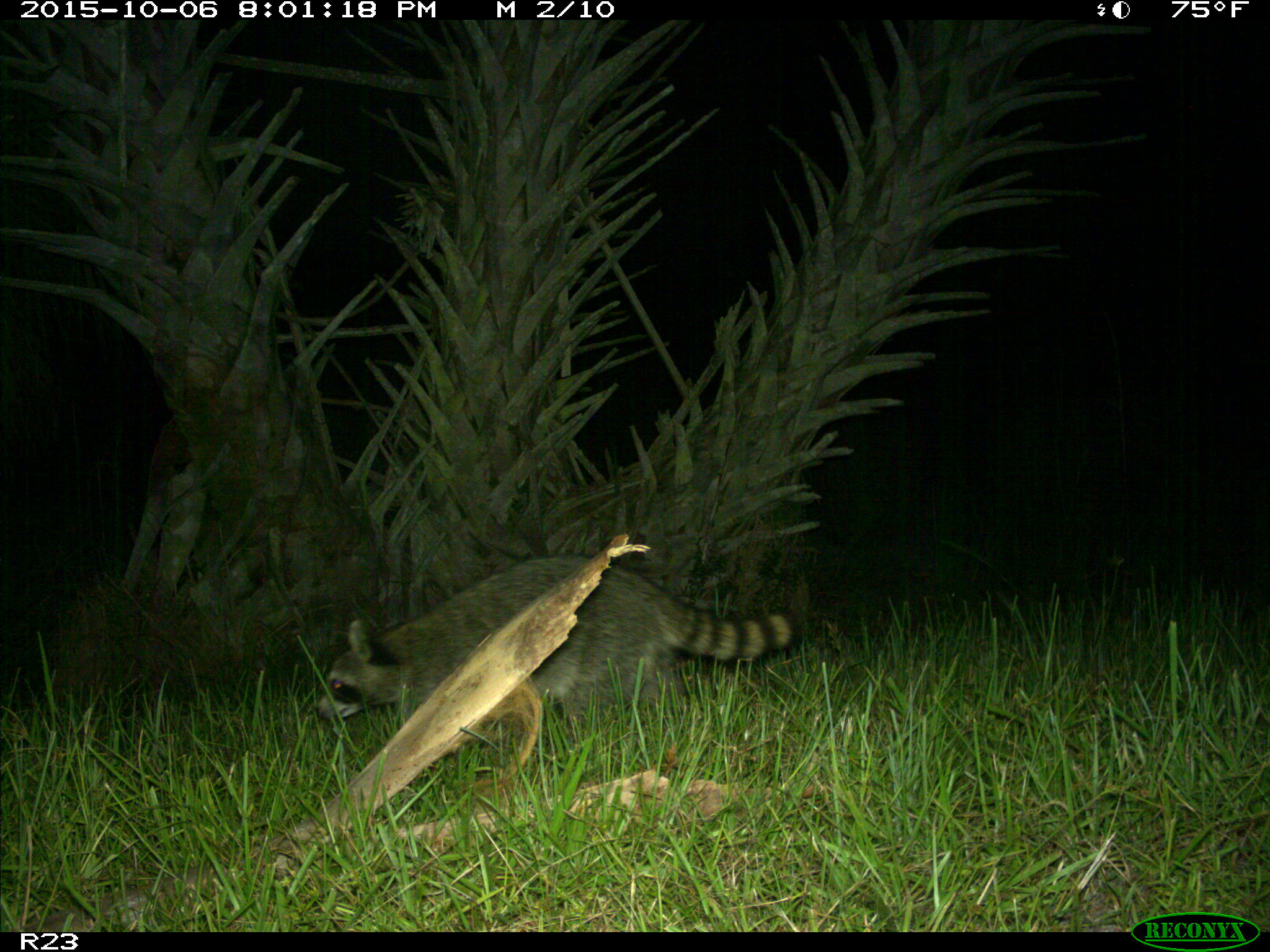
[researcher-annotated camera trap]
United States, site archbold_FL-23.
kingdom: Animalia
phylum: Chordata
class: Mammalia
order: Carnivora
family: Procyonidae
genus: Procyon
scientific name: Procyon lotor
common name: common raccoon